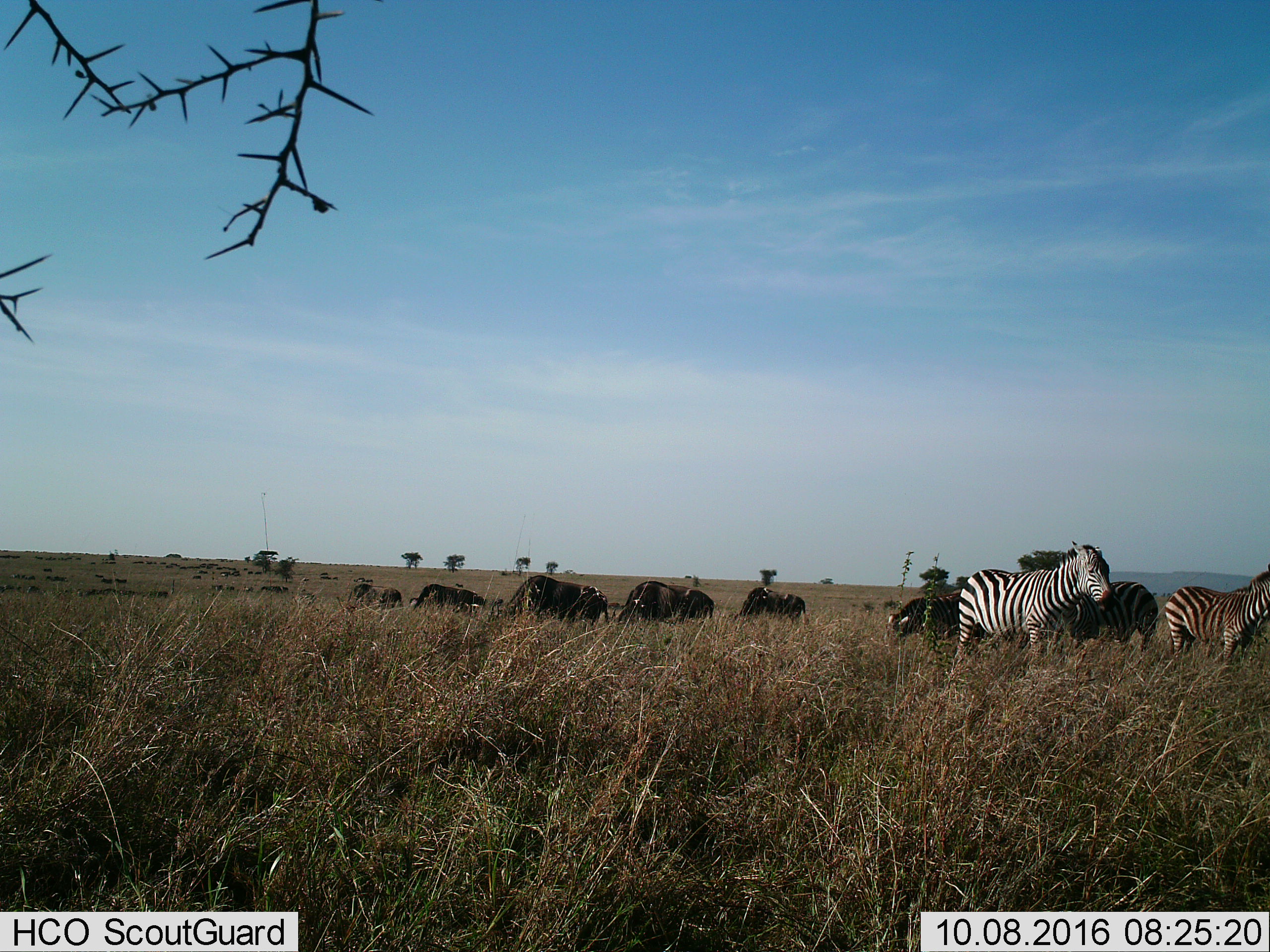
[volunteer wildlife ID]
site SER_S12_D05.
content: unidentified animal